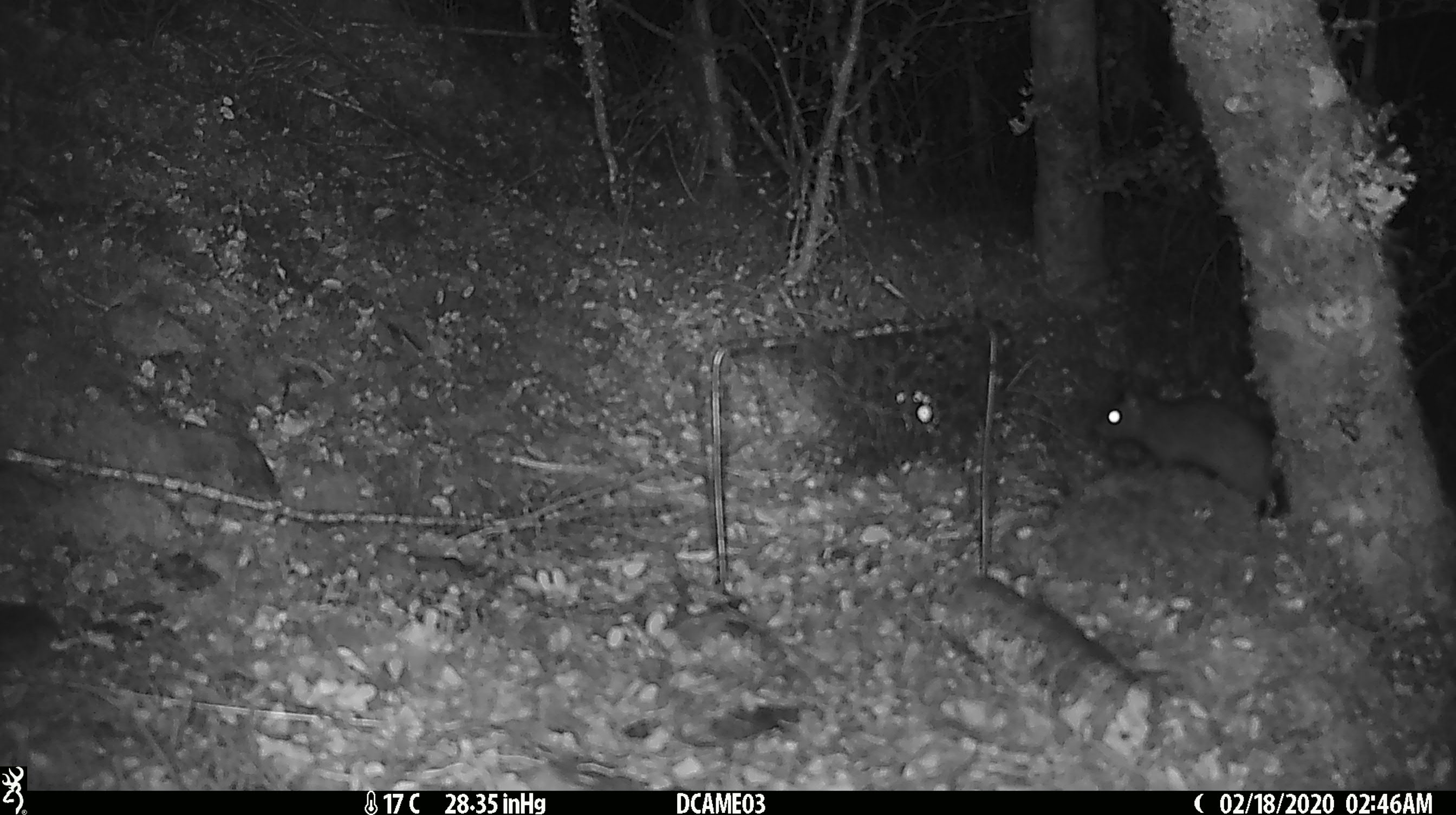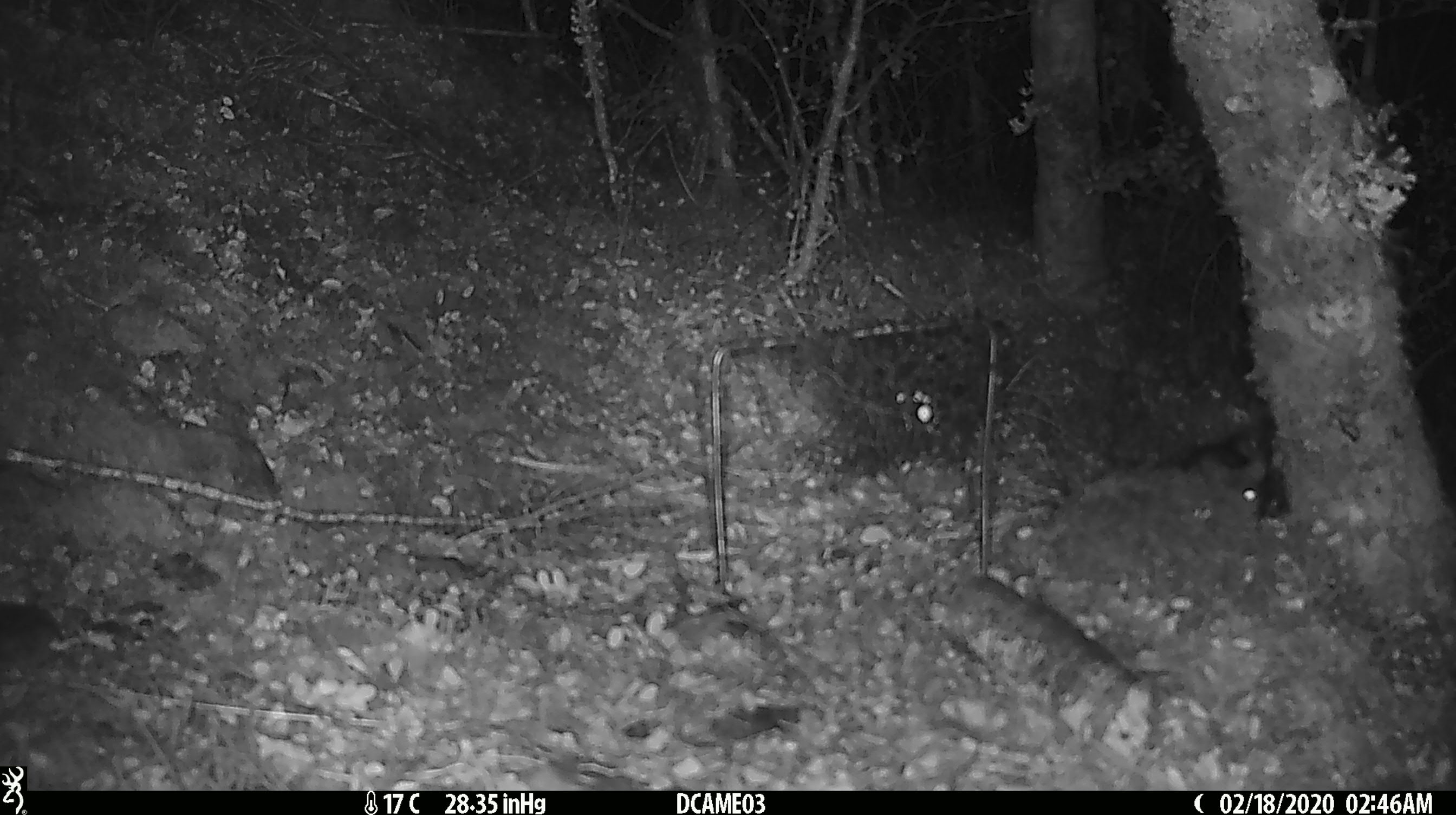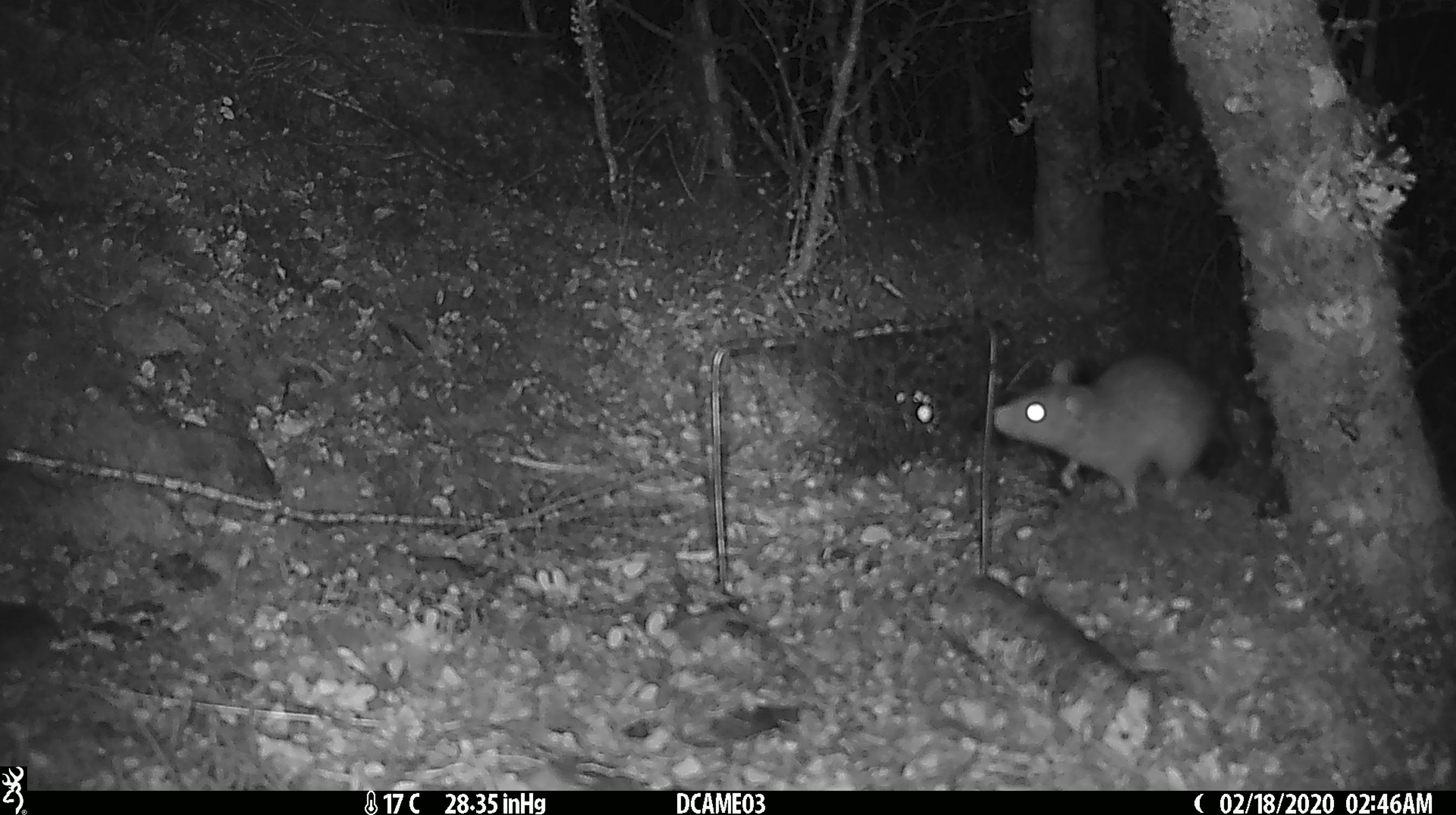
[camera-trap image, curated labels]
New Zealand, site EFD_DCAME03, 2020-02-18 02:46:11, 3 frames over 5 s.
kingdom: Animalia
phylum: Chordata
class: Mammalia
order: Rodentia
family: Muridae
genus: Rattus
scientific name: Rattus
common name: rat